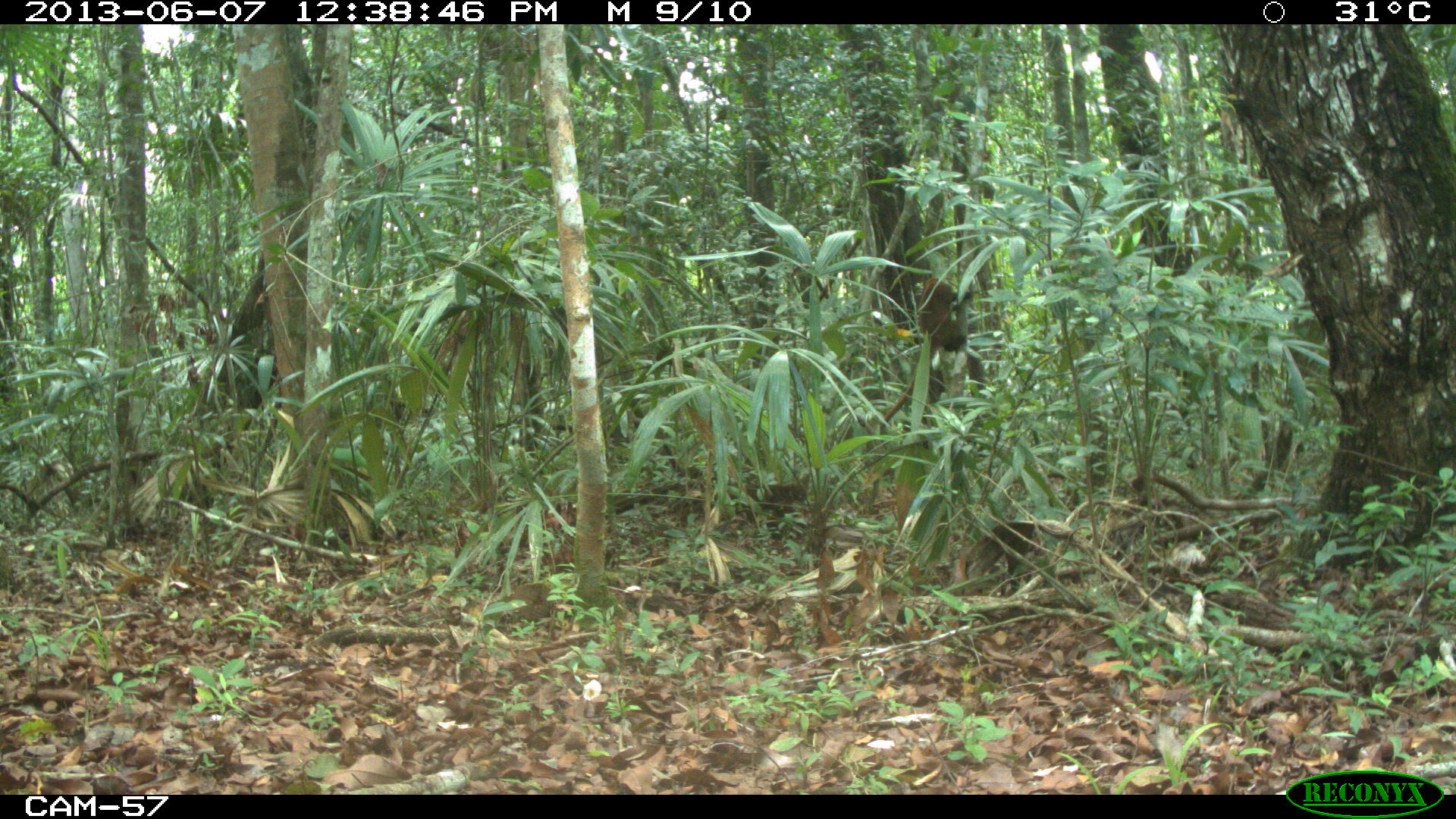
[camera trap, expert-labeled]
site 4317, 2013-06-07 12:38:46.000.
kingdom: Animalia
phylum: Chordata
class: Mammalia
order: Carnivora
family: Procyonidae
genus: Nasua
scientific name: Nasua narica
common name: white-nosed coati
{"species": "Nasua narica (white-nosed coati)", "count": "3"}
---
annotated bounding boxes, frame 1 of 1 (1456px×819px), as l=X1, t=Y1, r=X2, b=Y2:
nasua narica: l=878, t=277, r=974, b=429